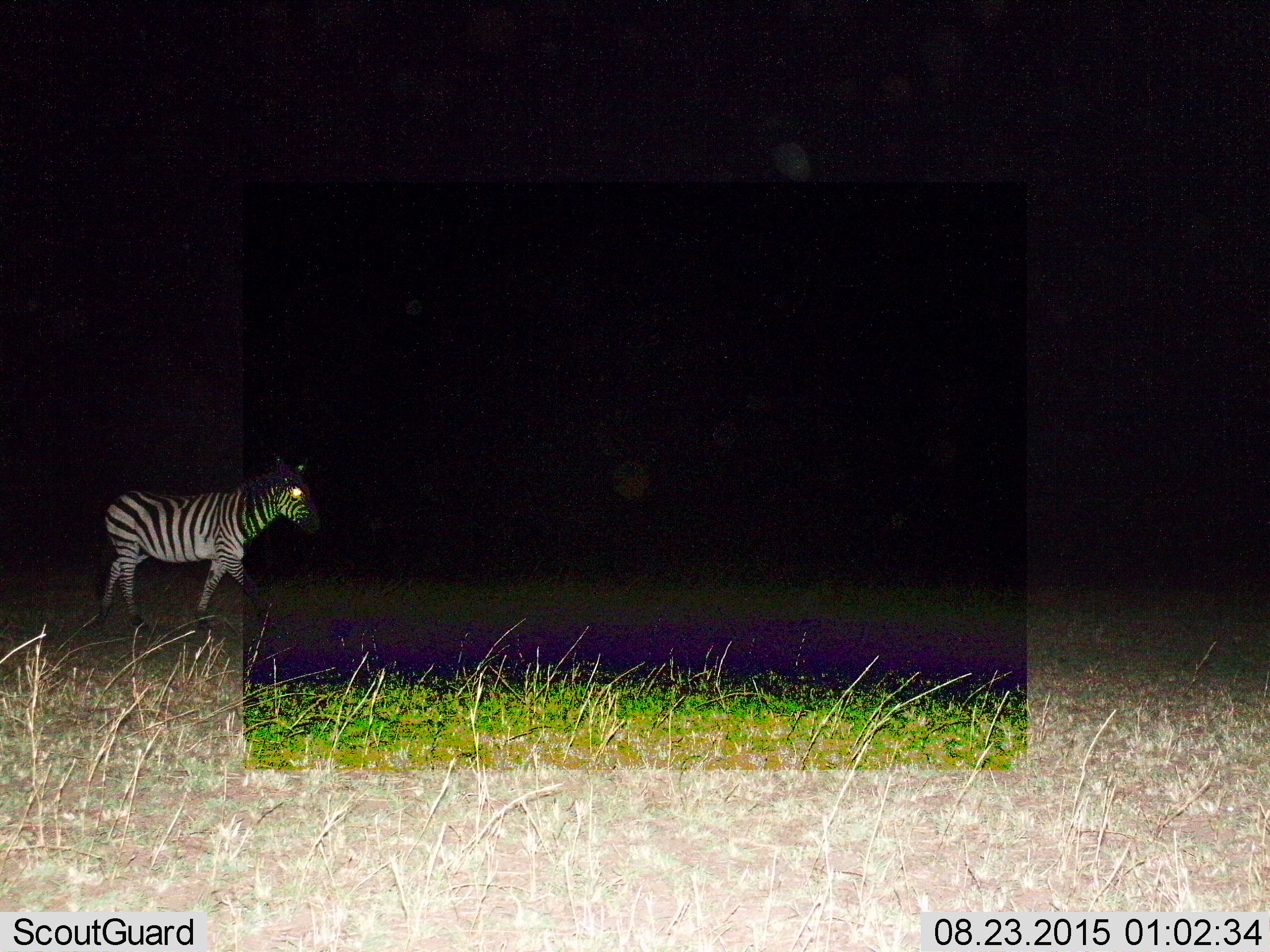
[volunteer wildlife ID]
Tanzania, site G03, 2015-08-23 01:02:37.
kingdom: Animalia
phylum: Chordata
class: Mammalia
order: Perissodactyla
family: Equidae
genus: Equus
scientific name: Equus quagga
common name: plains zebra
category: zebra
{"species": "zebra (plains zebra) (Equus quagga)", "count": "1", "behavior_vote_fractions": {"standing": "12%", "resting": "0%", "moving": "100%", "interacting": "0%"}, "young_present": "0%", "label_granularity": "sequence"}